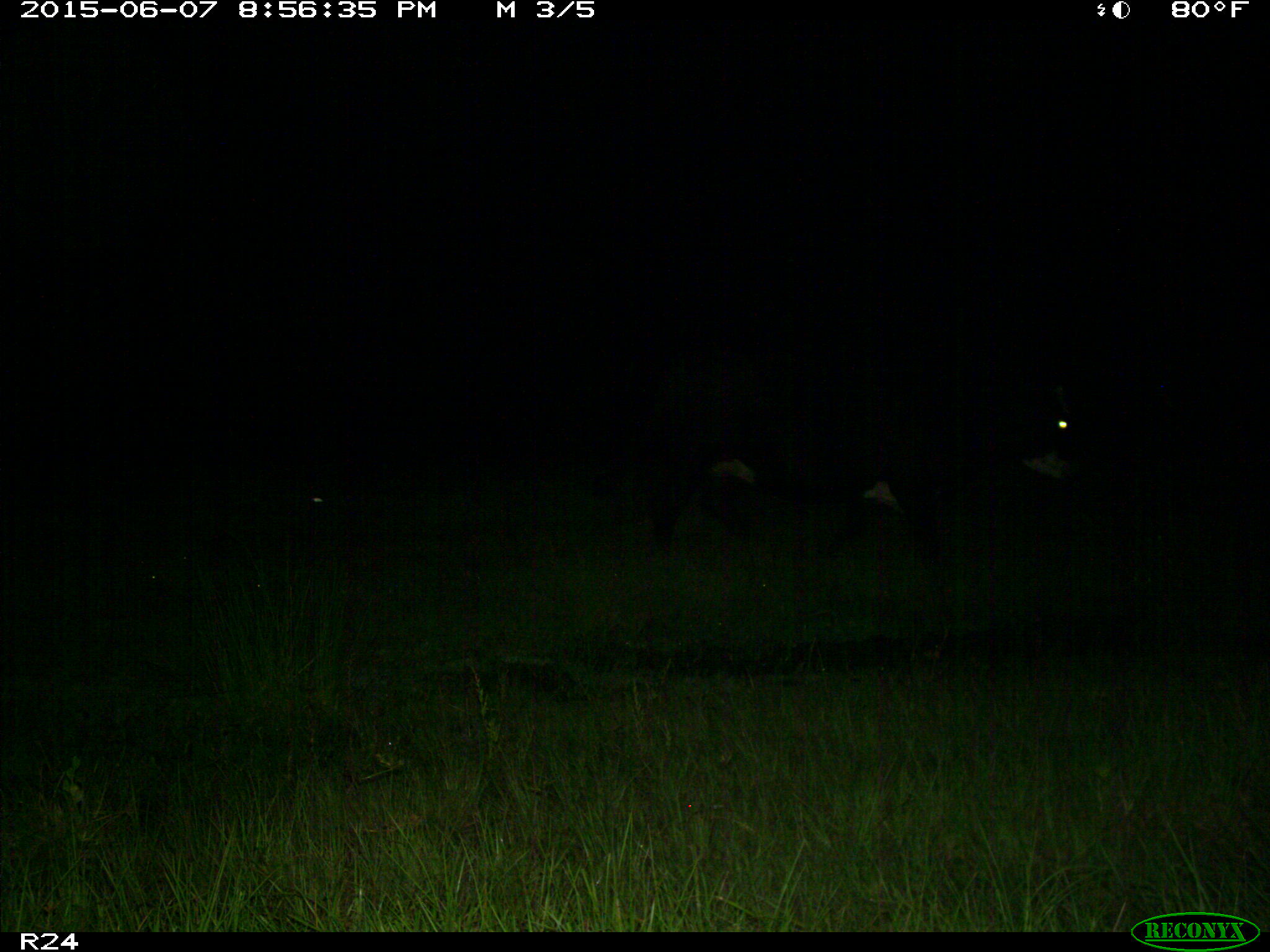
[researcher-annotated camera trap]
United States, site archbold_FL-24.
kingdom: Animalia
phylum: Chordata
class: Mammalia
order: Artiodactyla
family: Bovidae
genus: Bos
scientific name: Bos taurus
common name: domestic cow